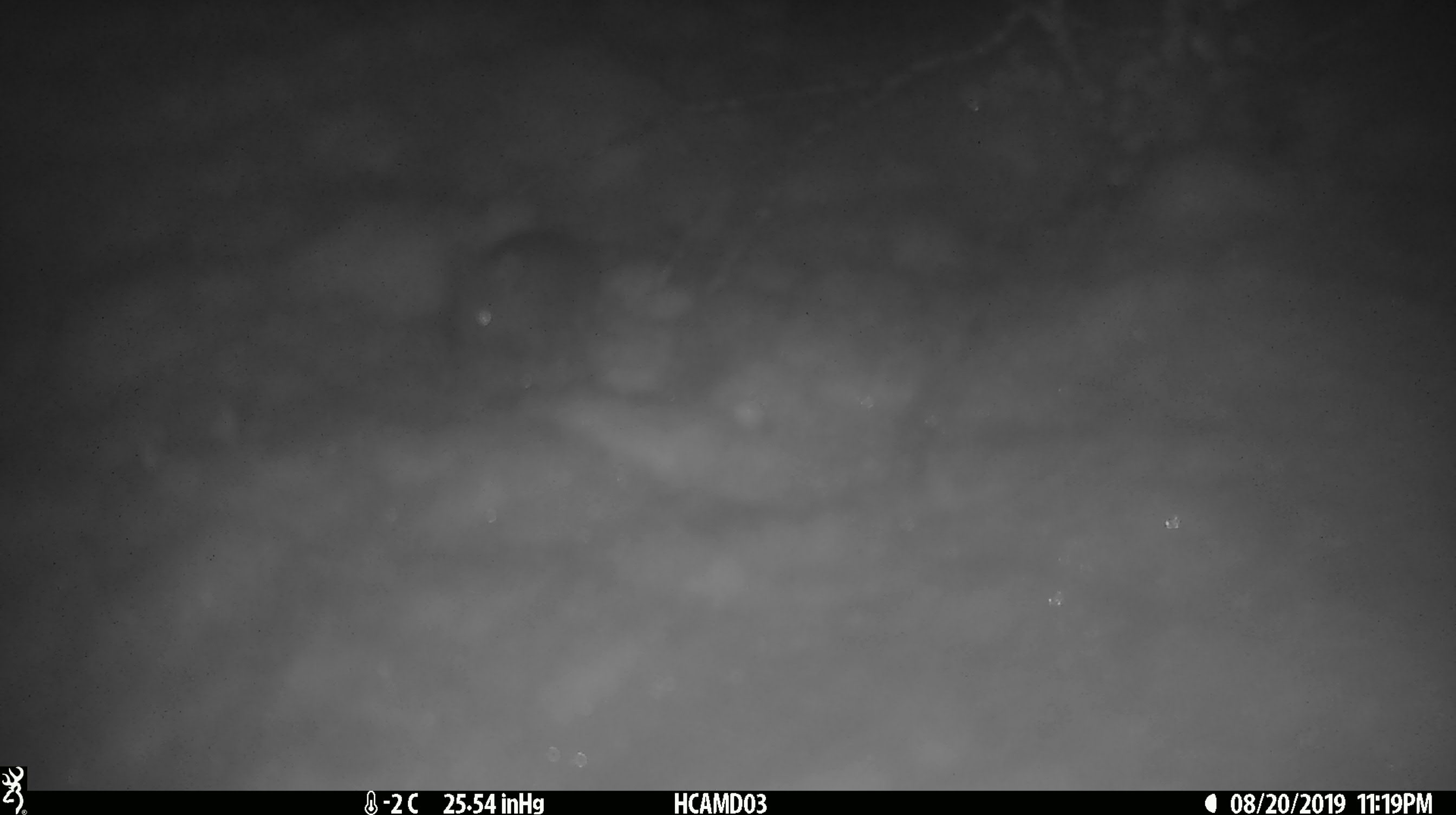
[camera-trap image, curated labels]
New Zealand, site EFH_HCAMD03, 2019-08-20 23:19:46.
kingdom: Animalia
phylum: Chordata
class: Mammalia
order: Rodentia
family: Muridae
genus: Mus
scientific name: Mus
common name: mouse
Mouse (Mus).